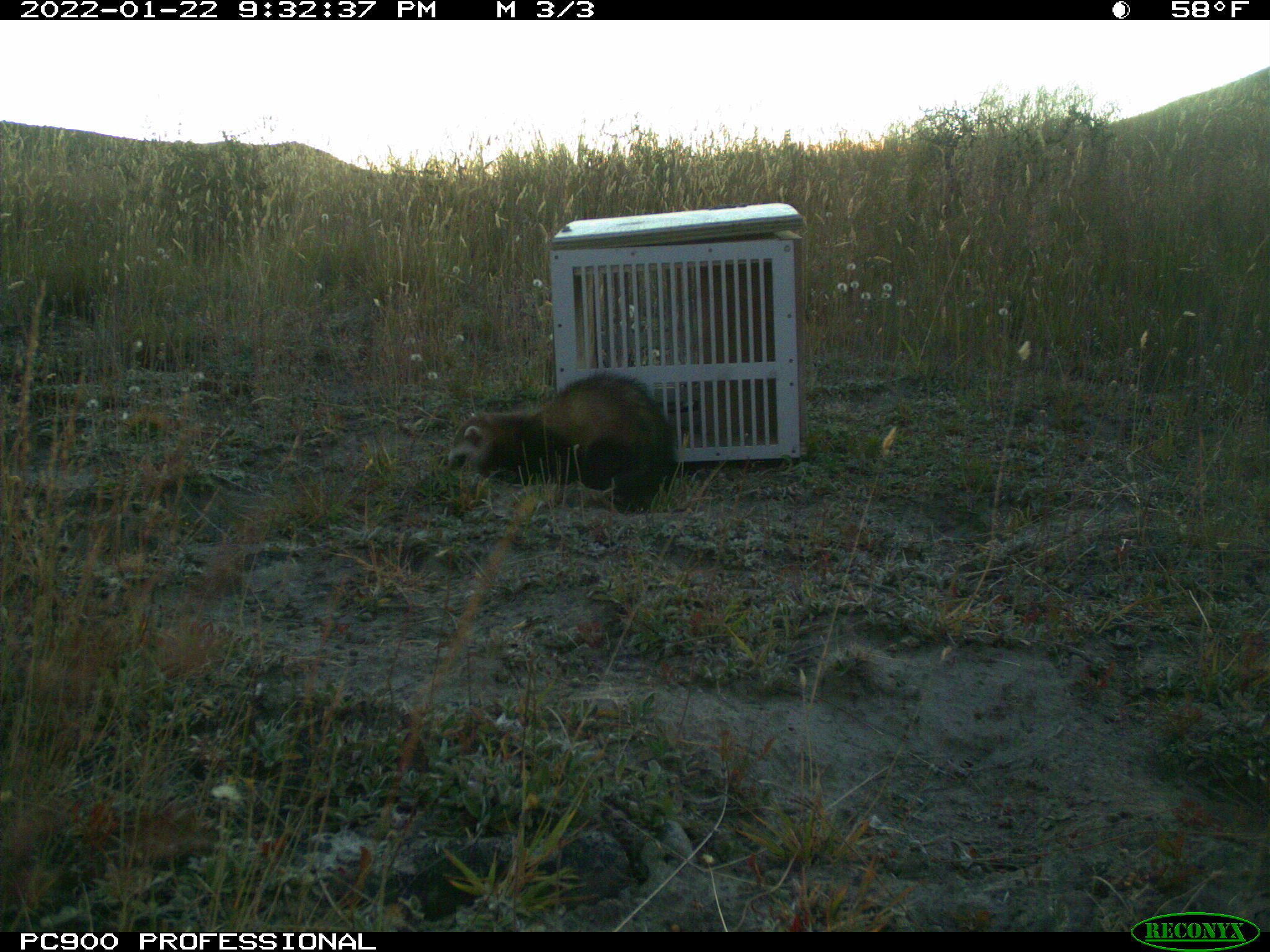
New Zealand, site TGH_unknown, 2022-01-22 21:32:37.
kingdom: Animalia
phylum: Chordata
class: Mammalia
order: Carnivora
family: Mustelidae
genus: Mustela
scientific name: Mustela furo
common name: ferret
Ferret (Mustela furo).